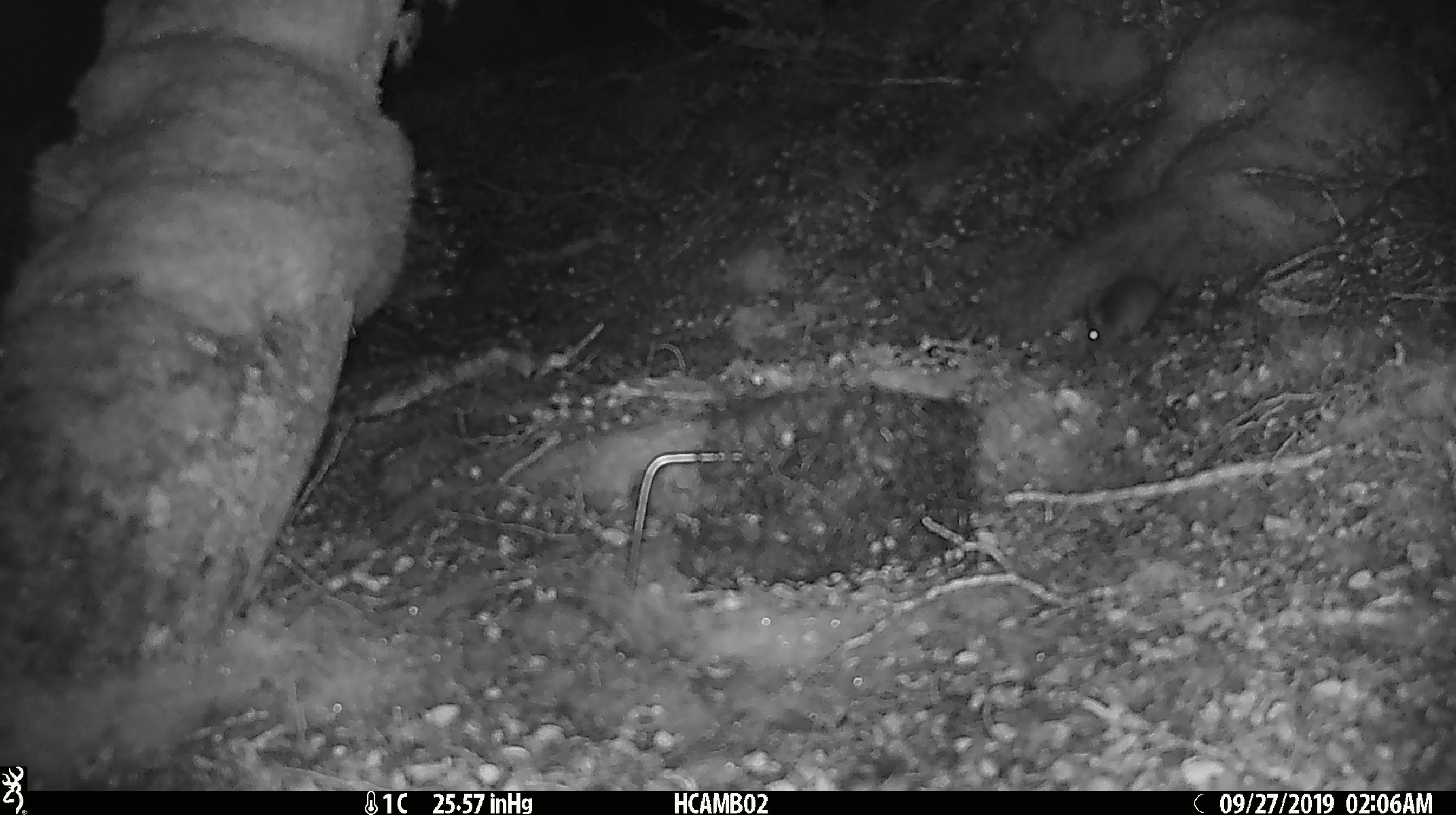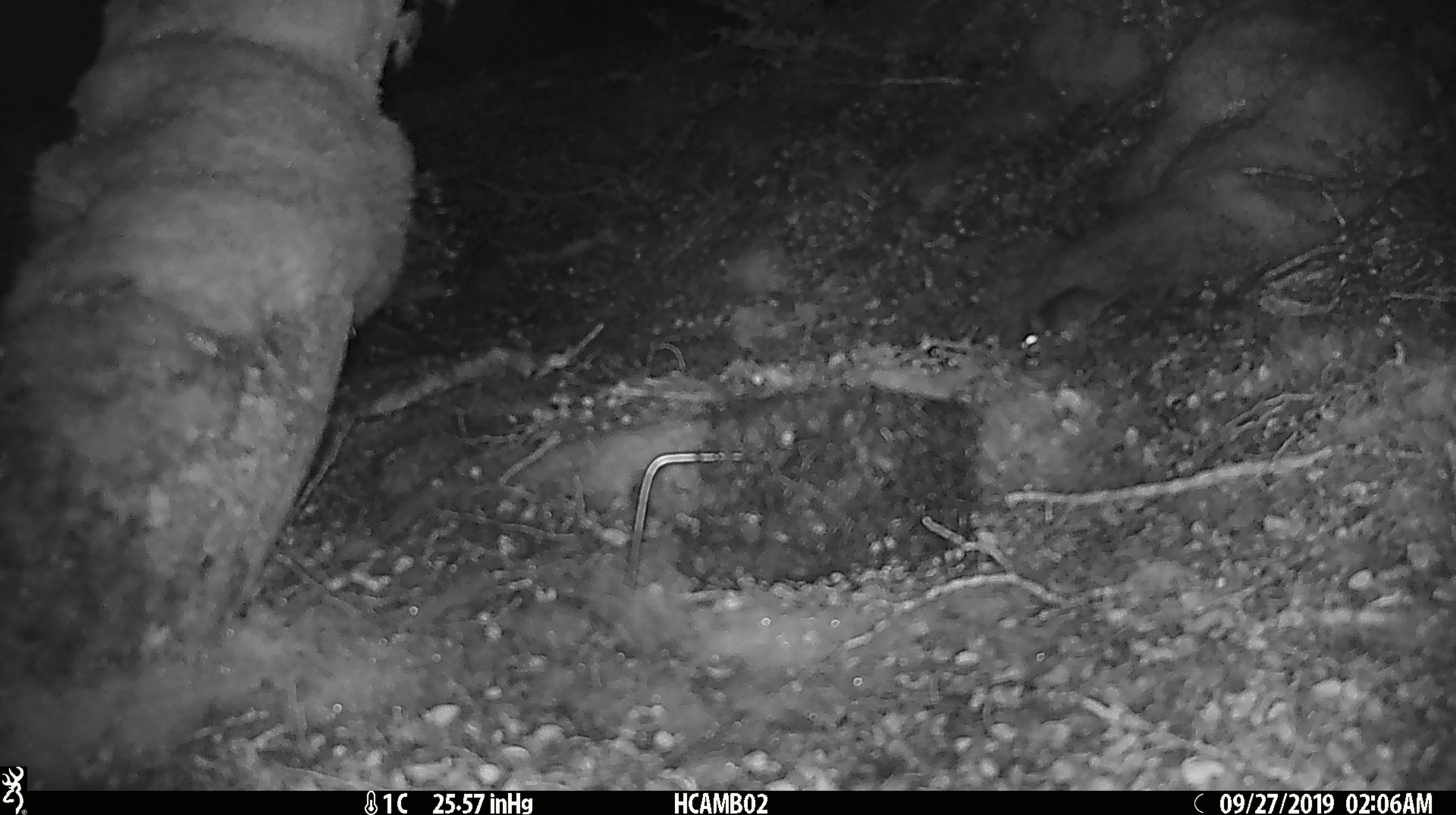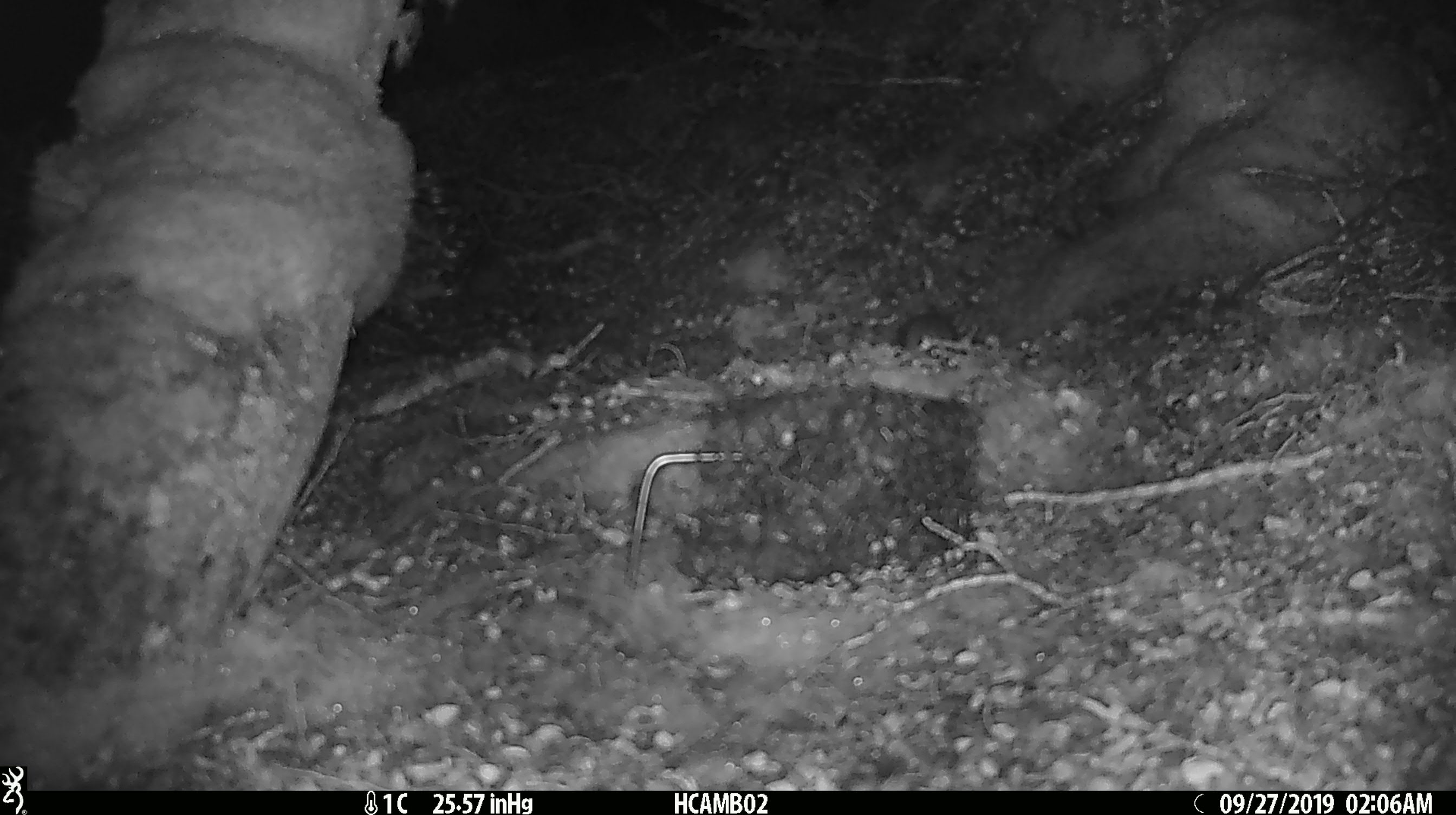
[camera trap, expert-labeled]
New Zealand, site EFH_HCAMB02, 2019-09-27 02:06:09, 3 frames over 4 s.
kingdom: Animalia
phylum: Chordata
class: Mammalia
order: Rodentia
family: Muridae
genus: Mus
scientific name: Mus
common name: mouse